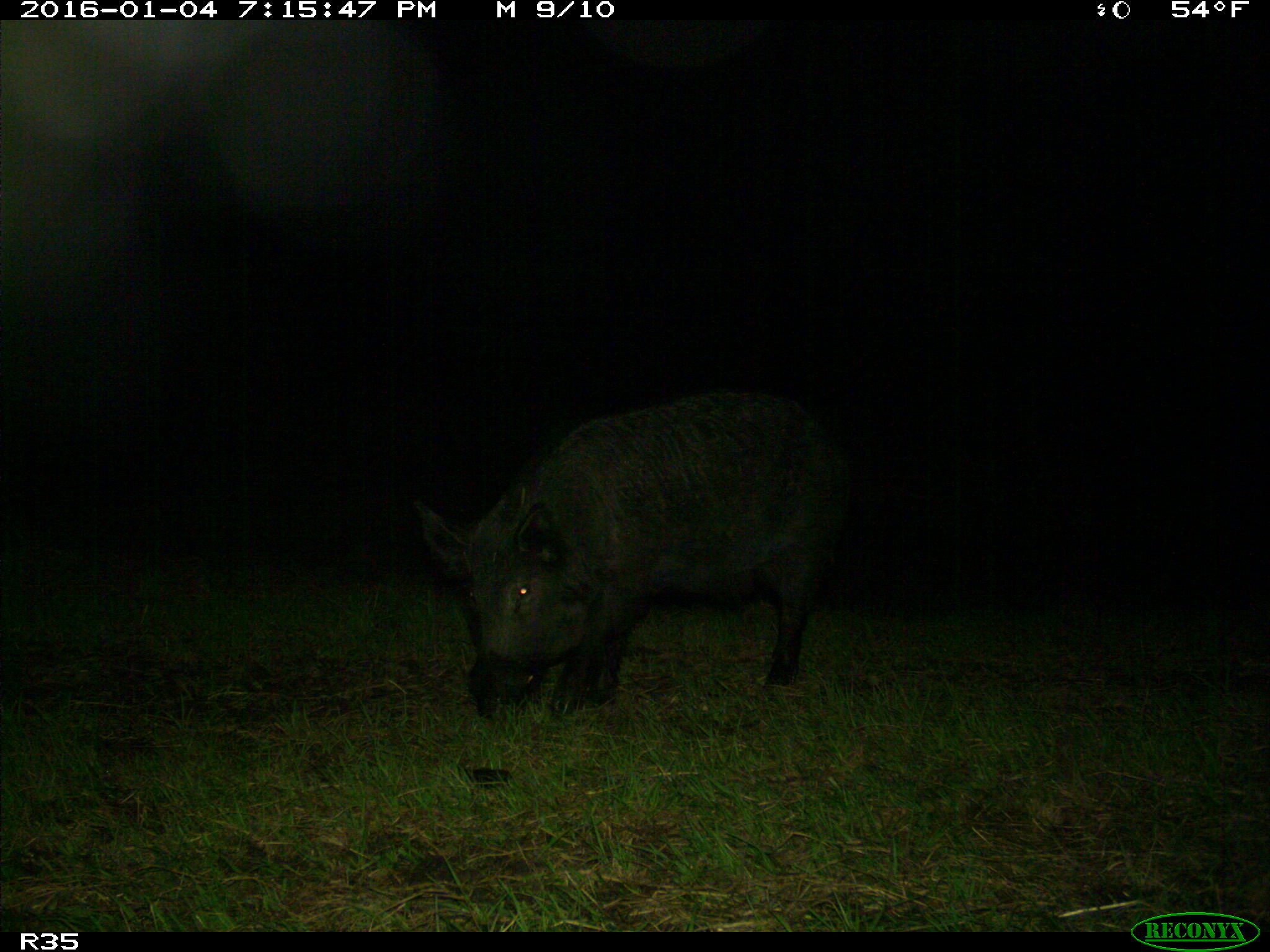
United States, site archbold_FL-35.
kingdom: Animalia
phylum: Chordata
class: Mammalia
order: Artiodactyla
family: Suidae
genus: Sus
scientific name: Sus scrofa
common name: wild boar